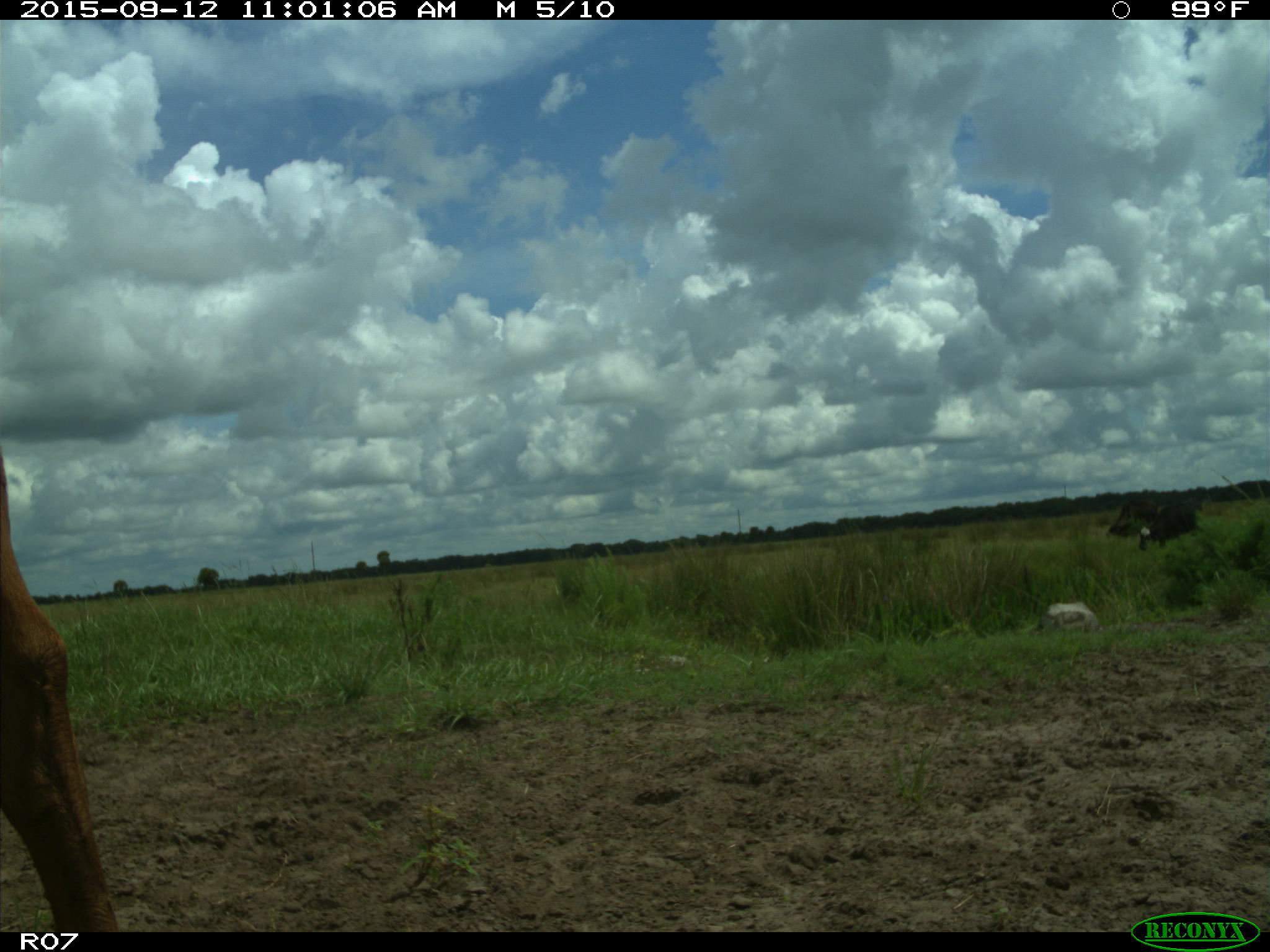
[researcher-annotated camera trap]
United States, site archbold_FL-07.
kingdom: Animalia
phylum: Chordata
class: Mammalia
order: Artiodactyla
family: Bovidae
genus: Bos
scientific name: Bos taurus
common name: domestic cow